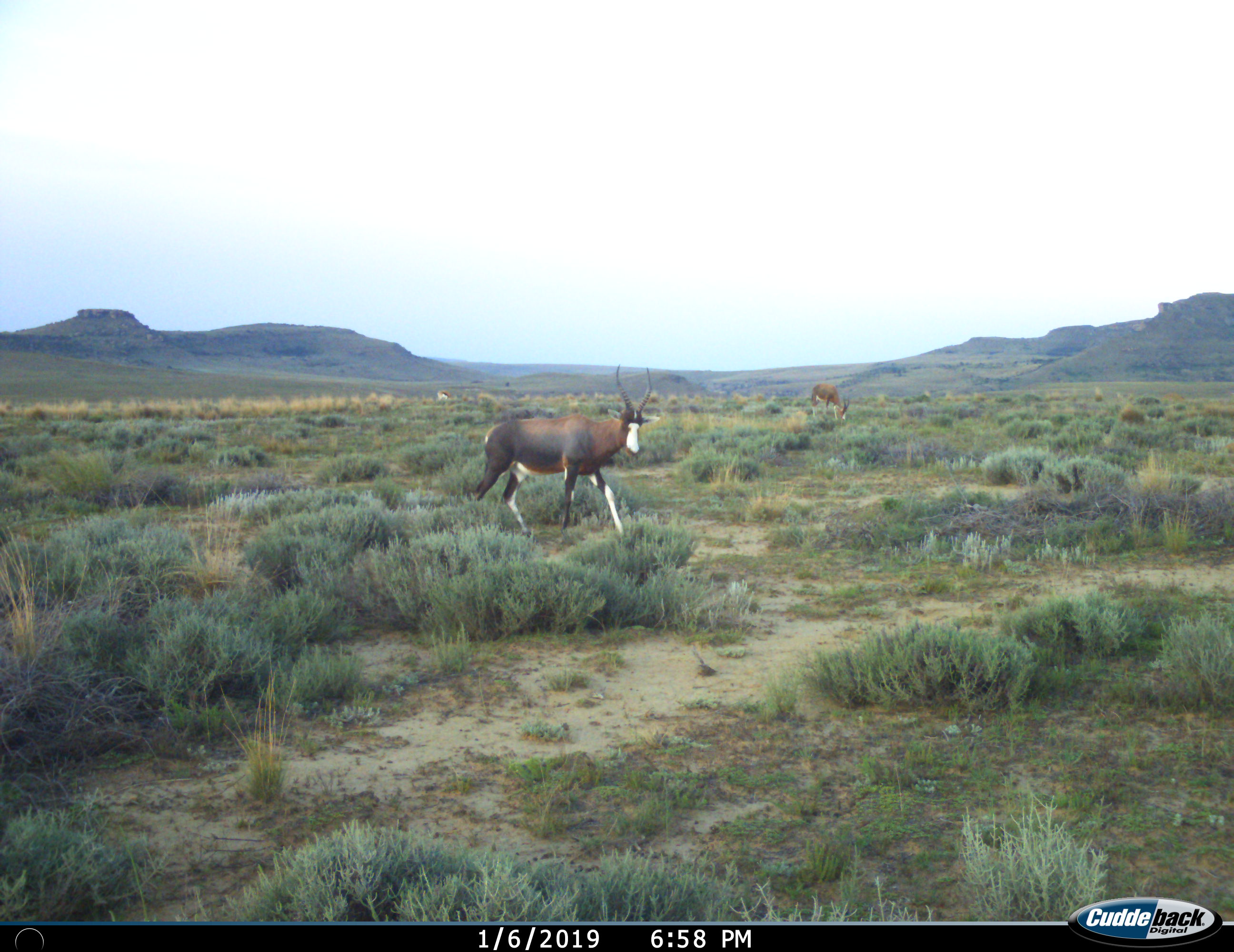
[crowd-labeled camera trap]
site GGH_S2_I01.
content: unidentified animal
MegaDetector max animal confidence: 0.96